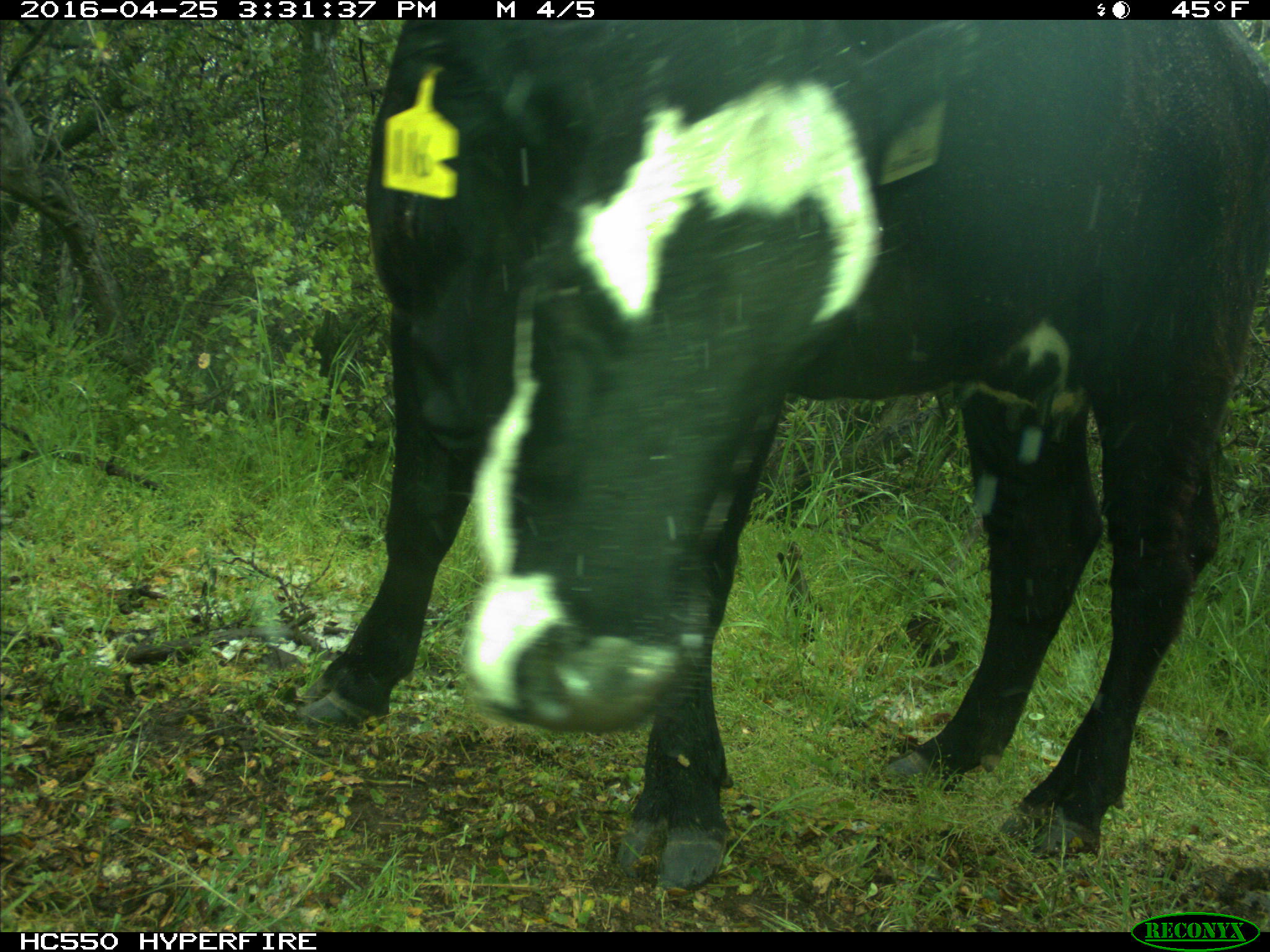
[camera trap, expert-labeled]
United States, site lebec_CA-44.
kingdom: Animalia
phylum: Chordata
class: Mammalia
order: Artiodactyla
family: Bovidae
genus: Bos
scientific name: Bos taurus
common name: domestic cow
Bos taurus (domestic cow).